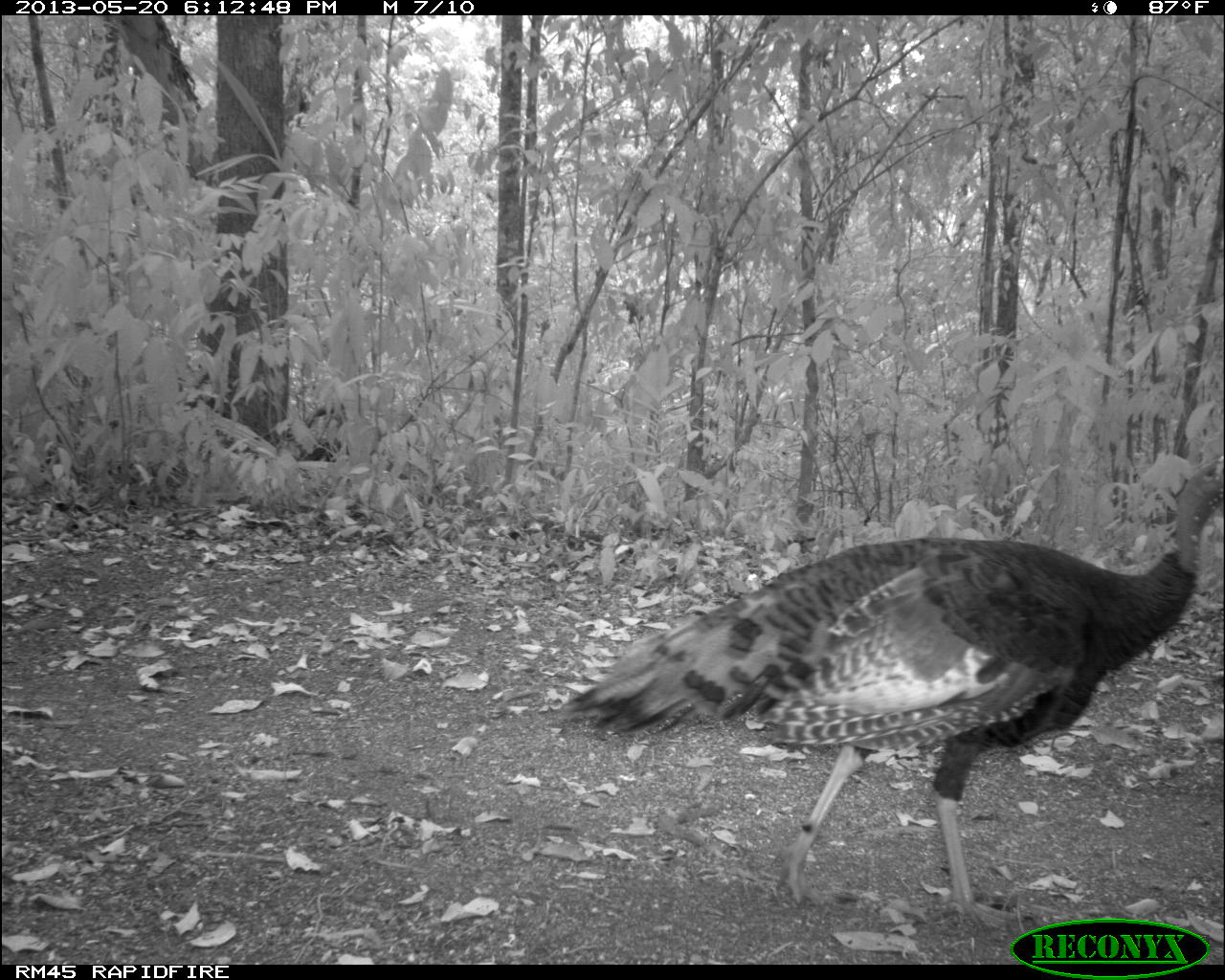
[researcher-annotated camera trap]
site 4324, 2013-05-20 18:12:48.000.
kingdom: Animalia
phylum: Chordata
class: Aves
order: Galliformes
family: Phasianidae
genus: Meleagris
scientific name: Meleagris ocellata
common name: ocellated turkey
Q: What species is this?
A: Meleagris ocellata (ocellated turkey).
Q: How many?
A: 1.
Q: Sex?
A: Female.